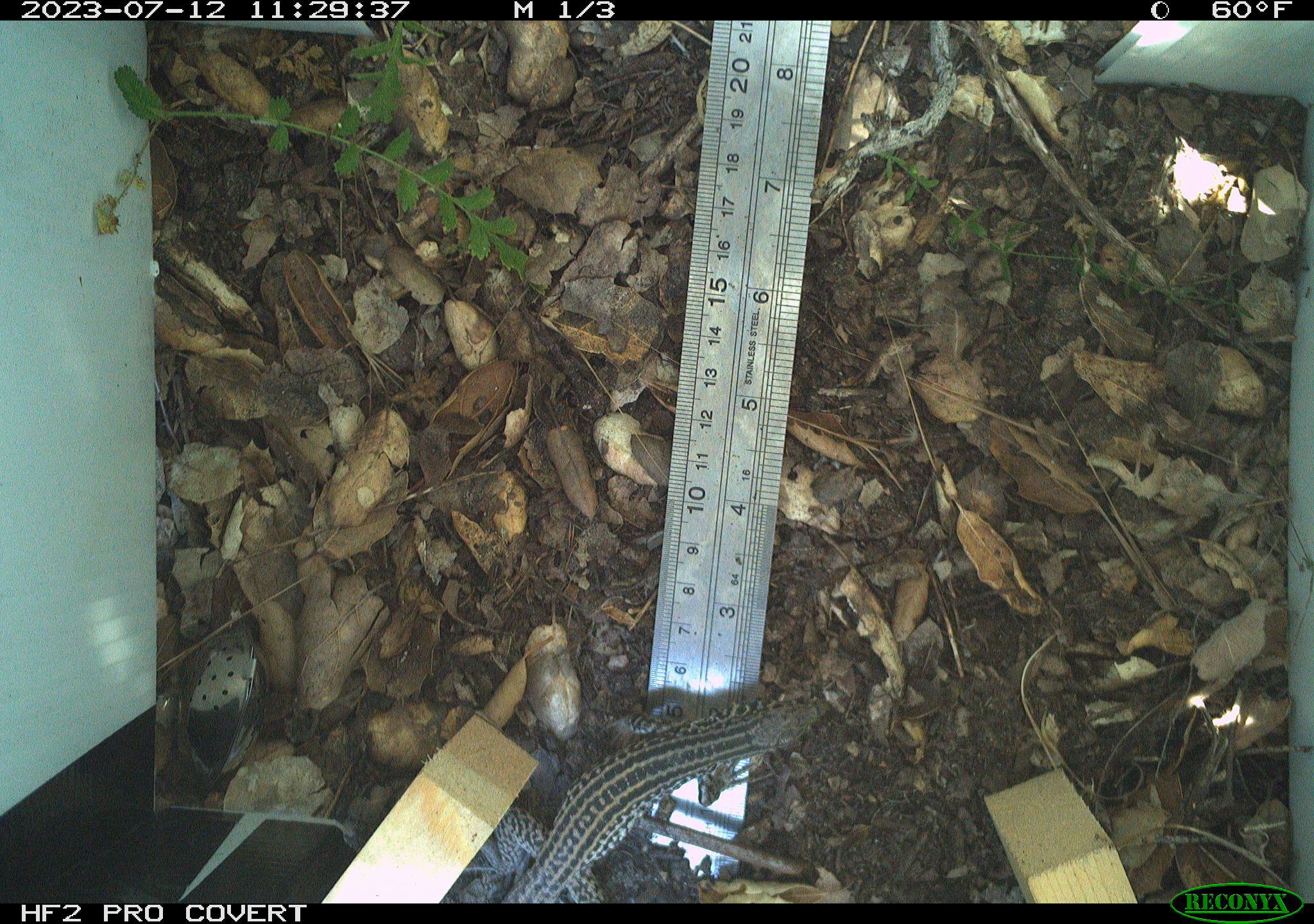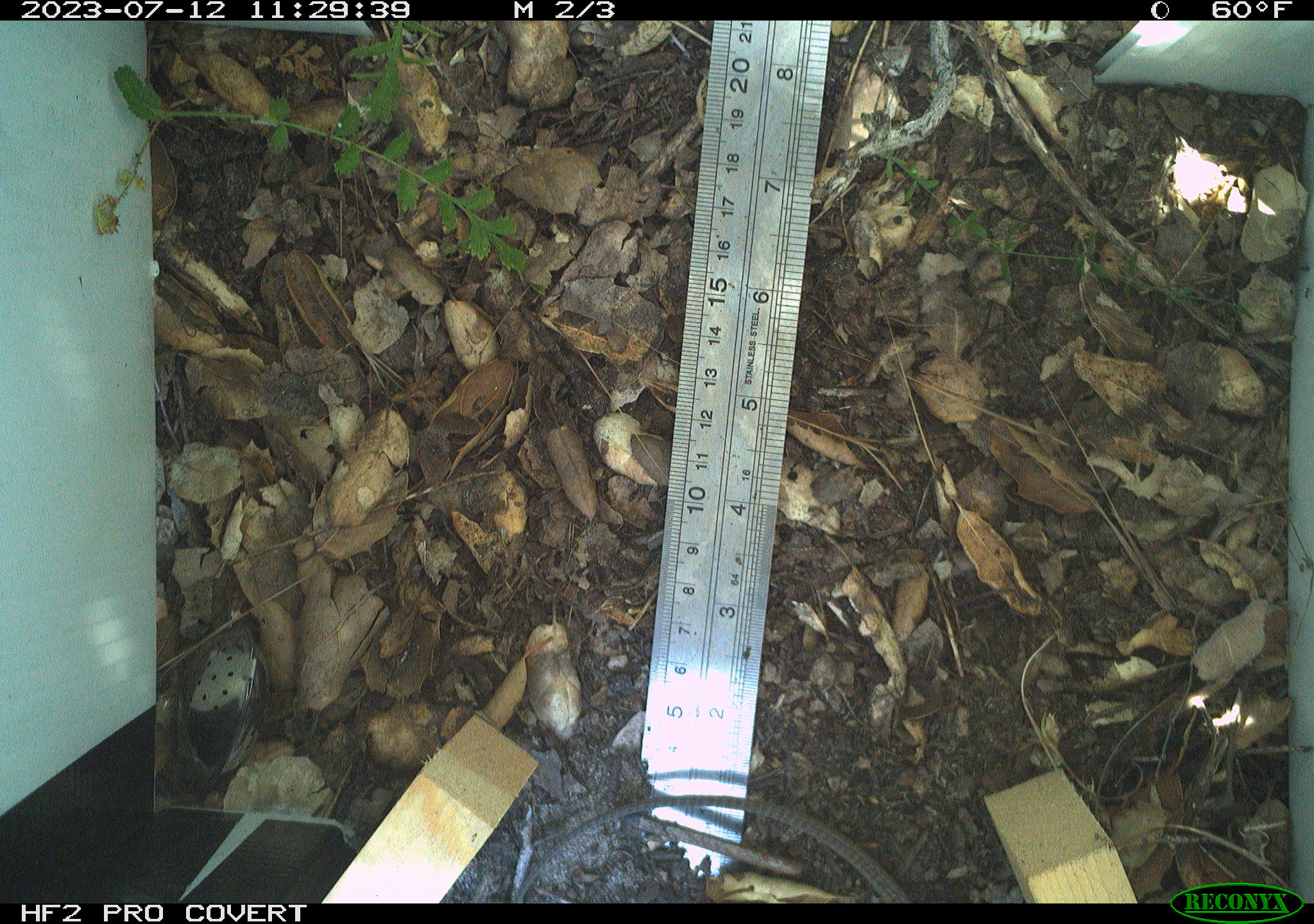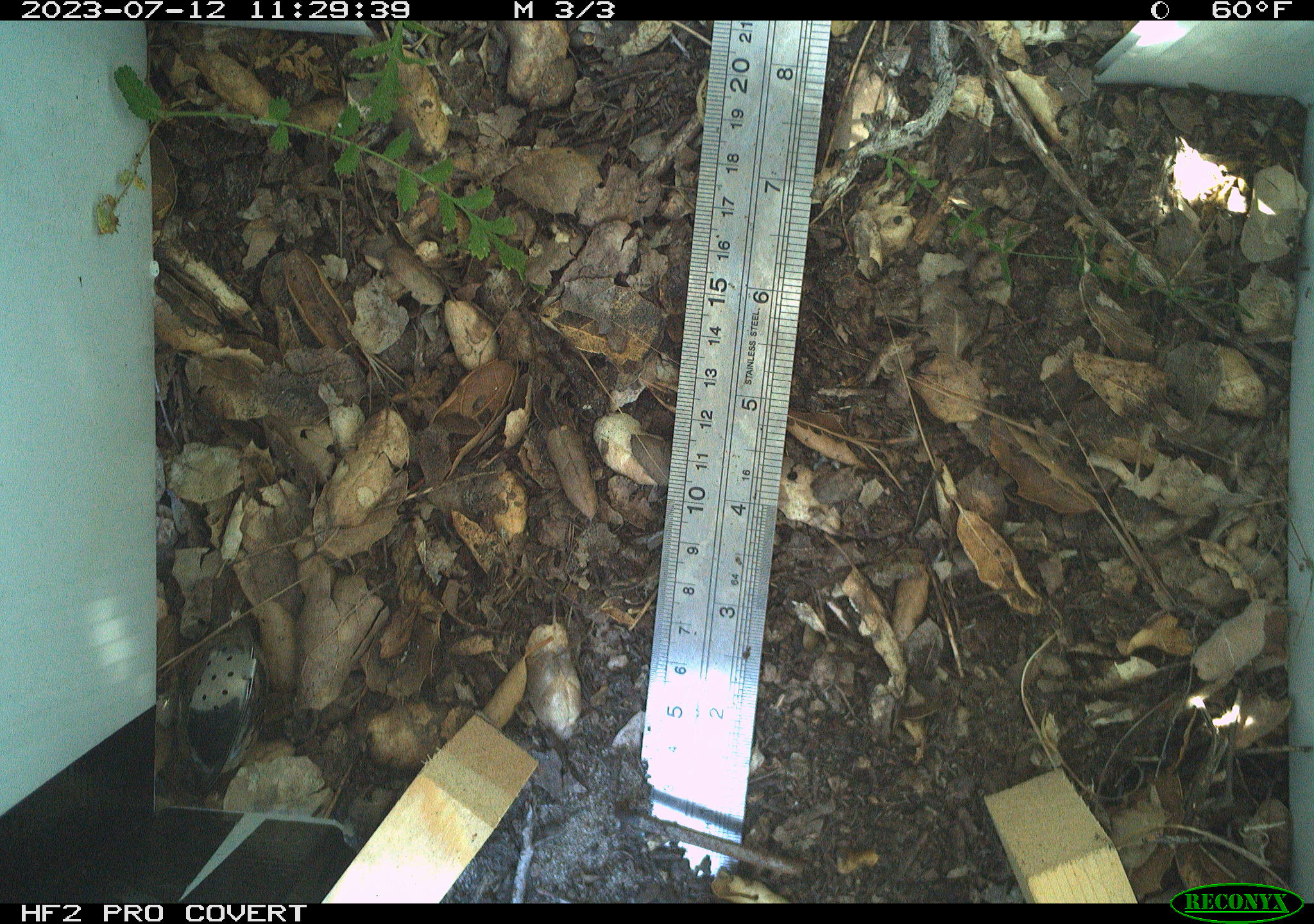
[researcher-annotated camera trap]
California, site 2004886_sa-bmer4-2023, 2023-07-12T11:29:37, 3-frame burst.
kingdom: Animalia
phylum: Chordata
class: Reptilia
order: Squamata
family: Teiidae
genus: Aspidoscelis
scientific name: Aspidoscelis tigris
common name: western whiptail